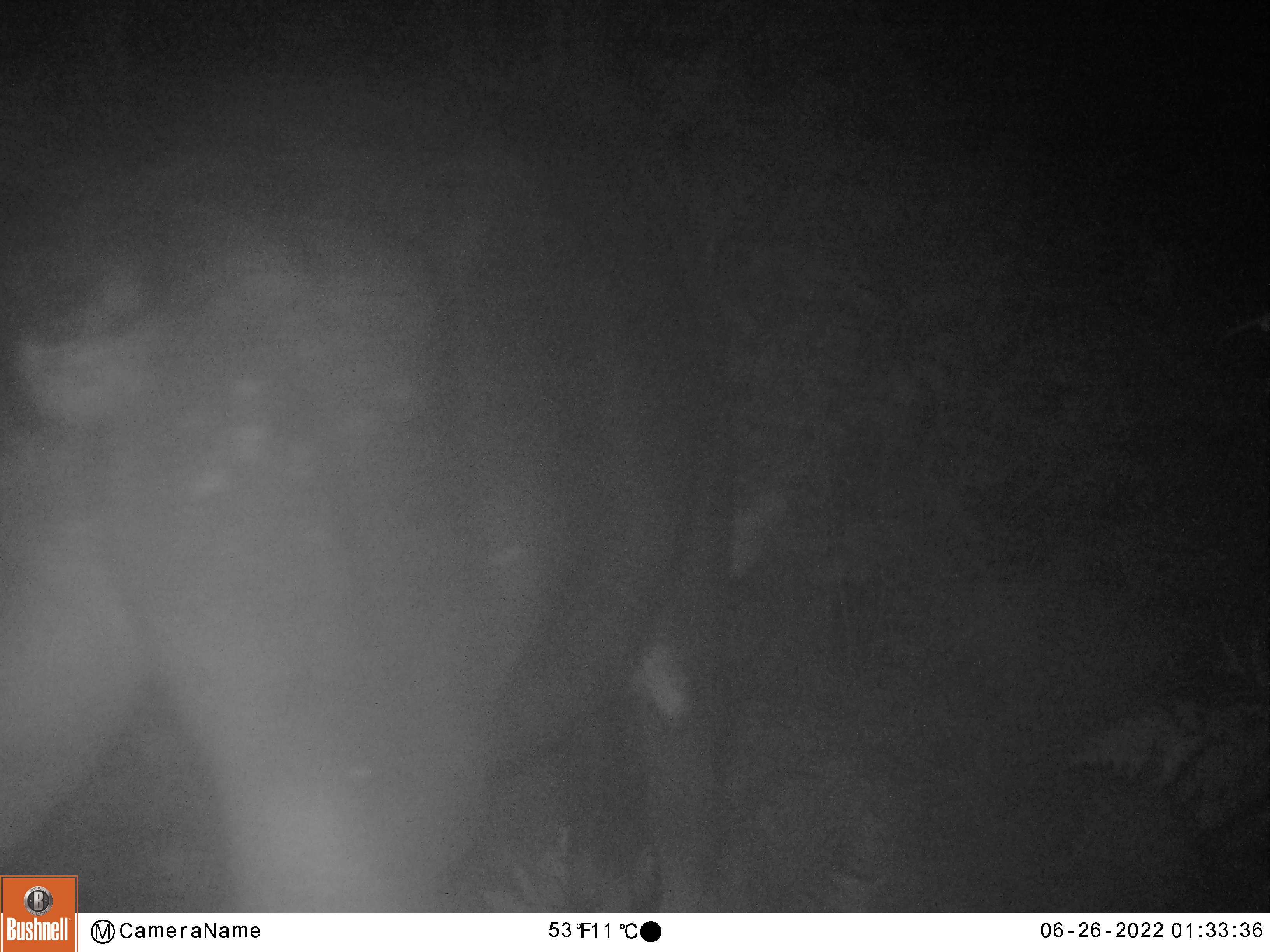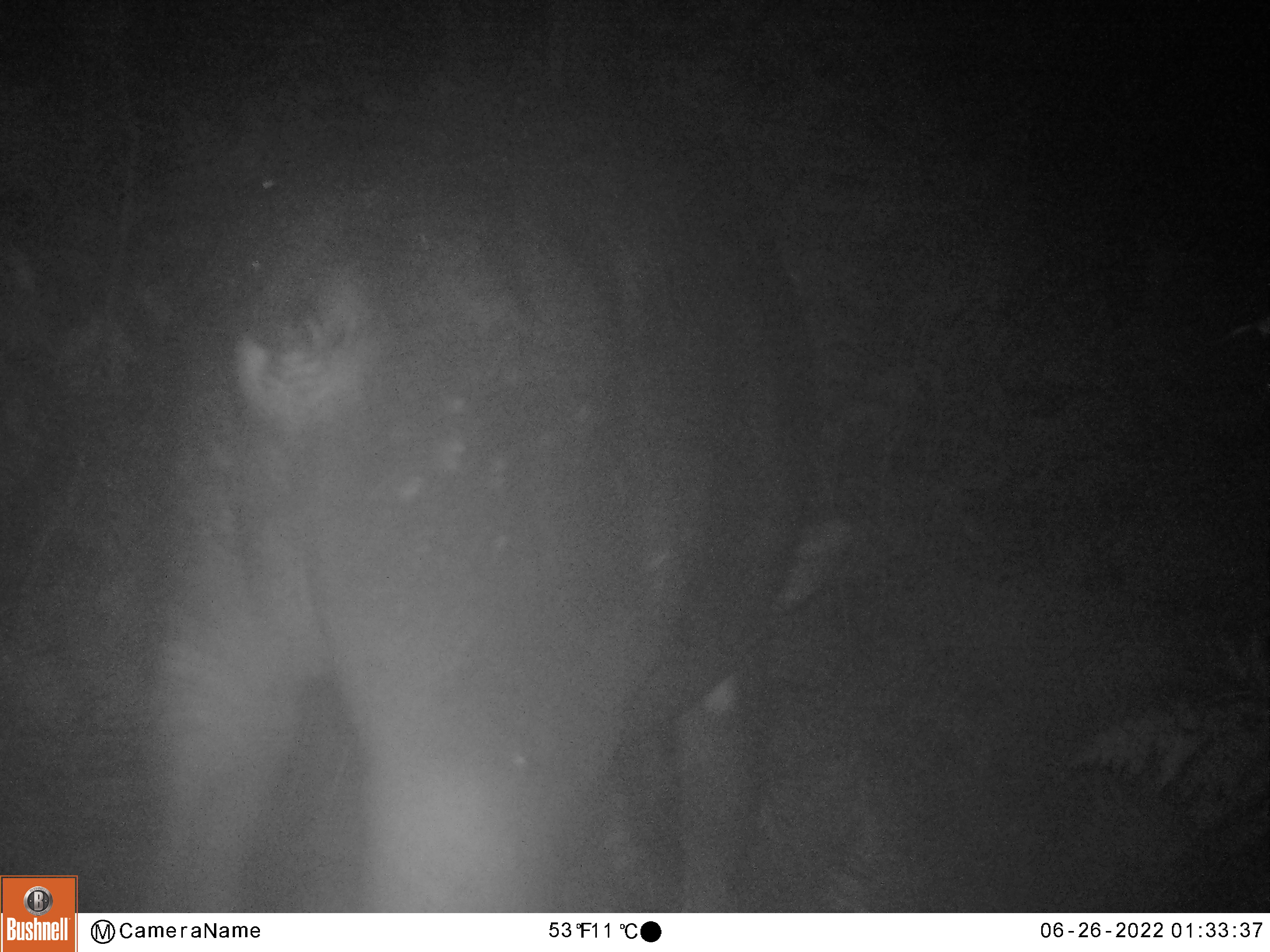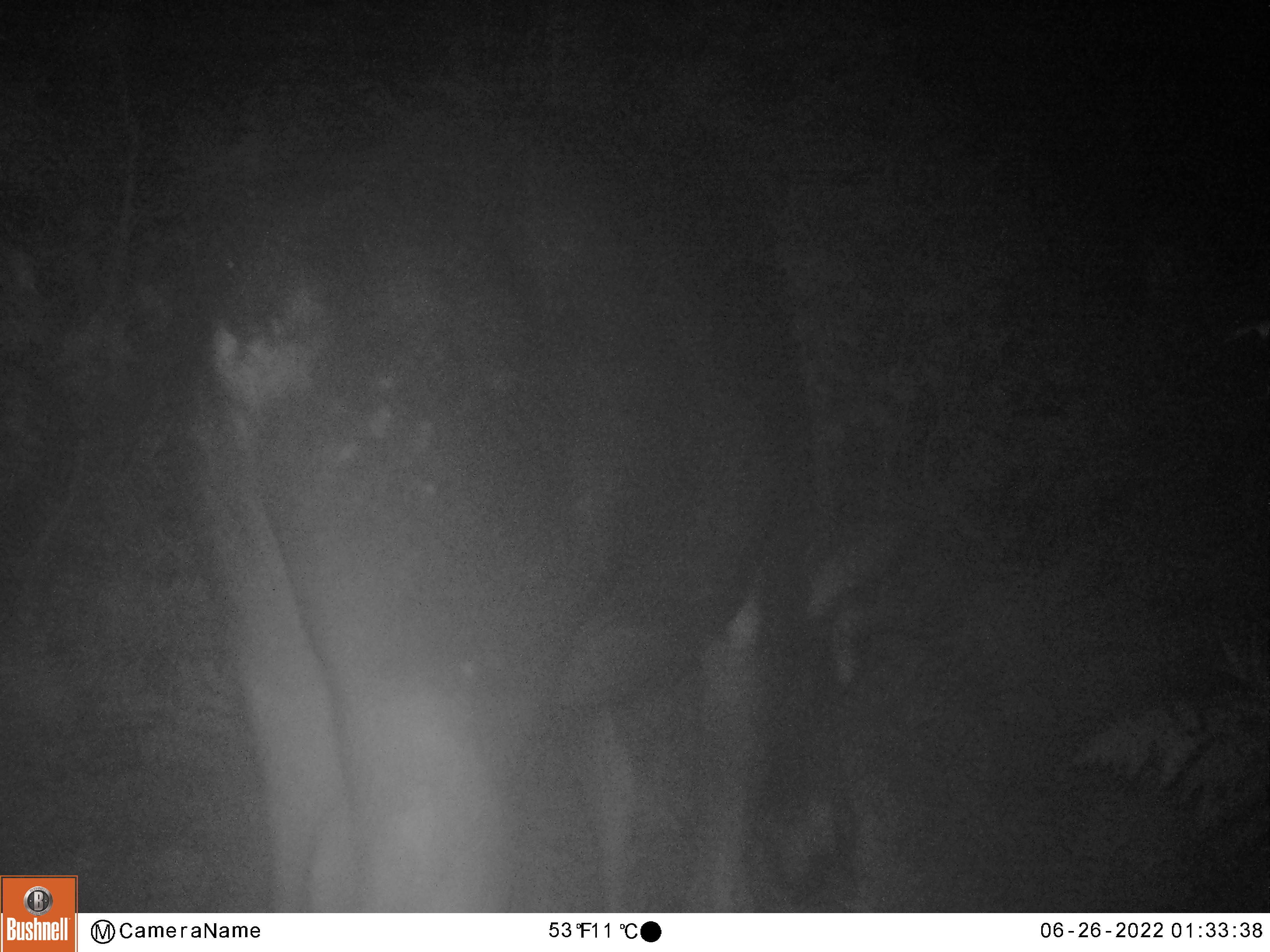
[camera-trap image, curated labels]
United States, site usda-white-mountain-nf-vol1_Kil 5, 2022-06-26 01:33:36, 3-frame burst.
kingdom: Animalia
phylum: Chordata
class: Mammalia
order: Artiodactyla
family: Cervidae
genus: Alces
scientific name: Alces alces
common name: moose